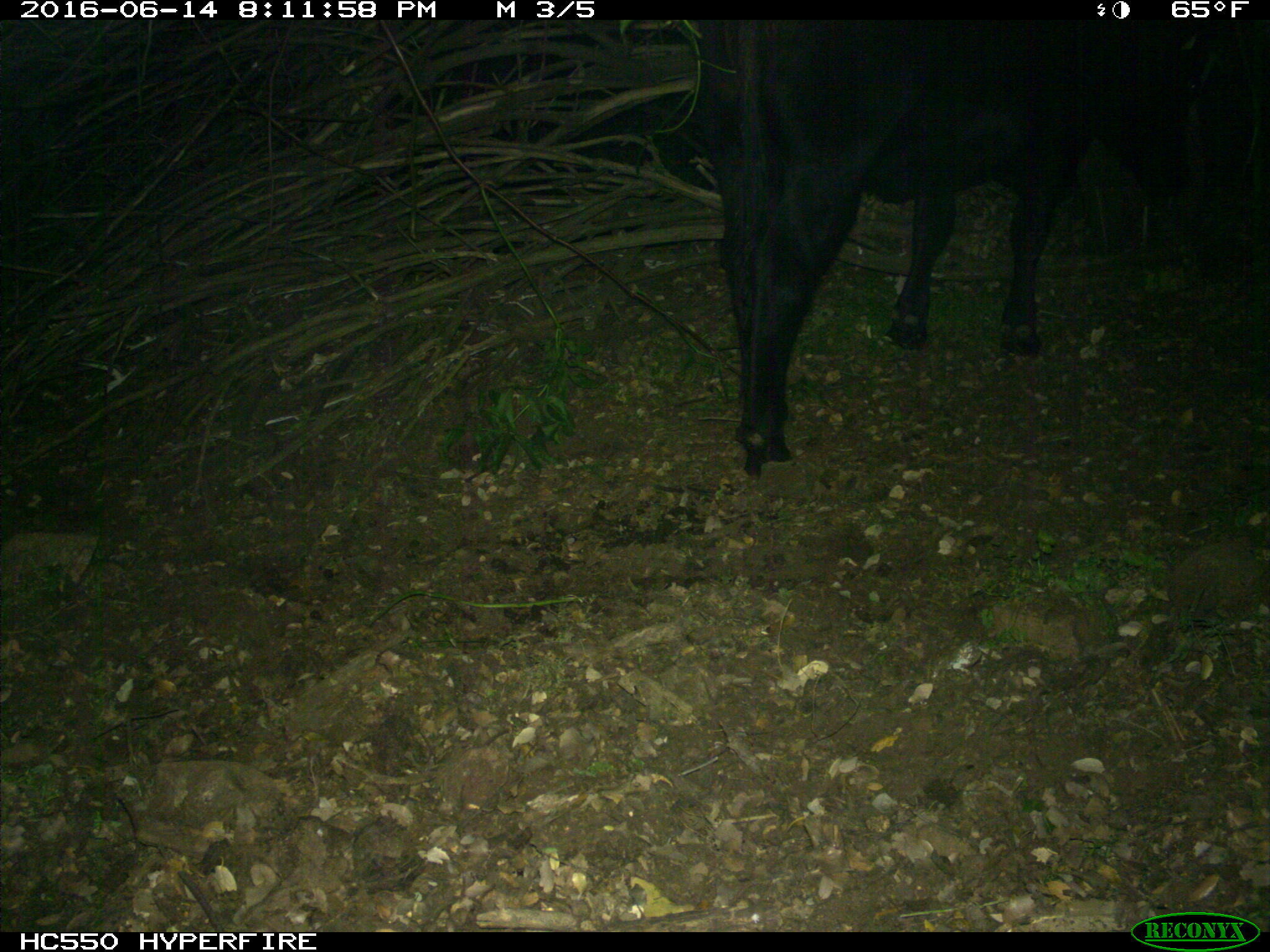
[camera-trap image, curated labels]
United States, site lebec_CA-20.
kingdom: Animalia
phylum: Chordata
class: Mammalia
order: Artiodactyla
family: Bovidae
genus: Bos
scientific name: Bos taurus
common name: domestic cow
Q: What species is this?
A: Bos taurus (domestic cow).